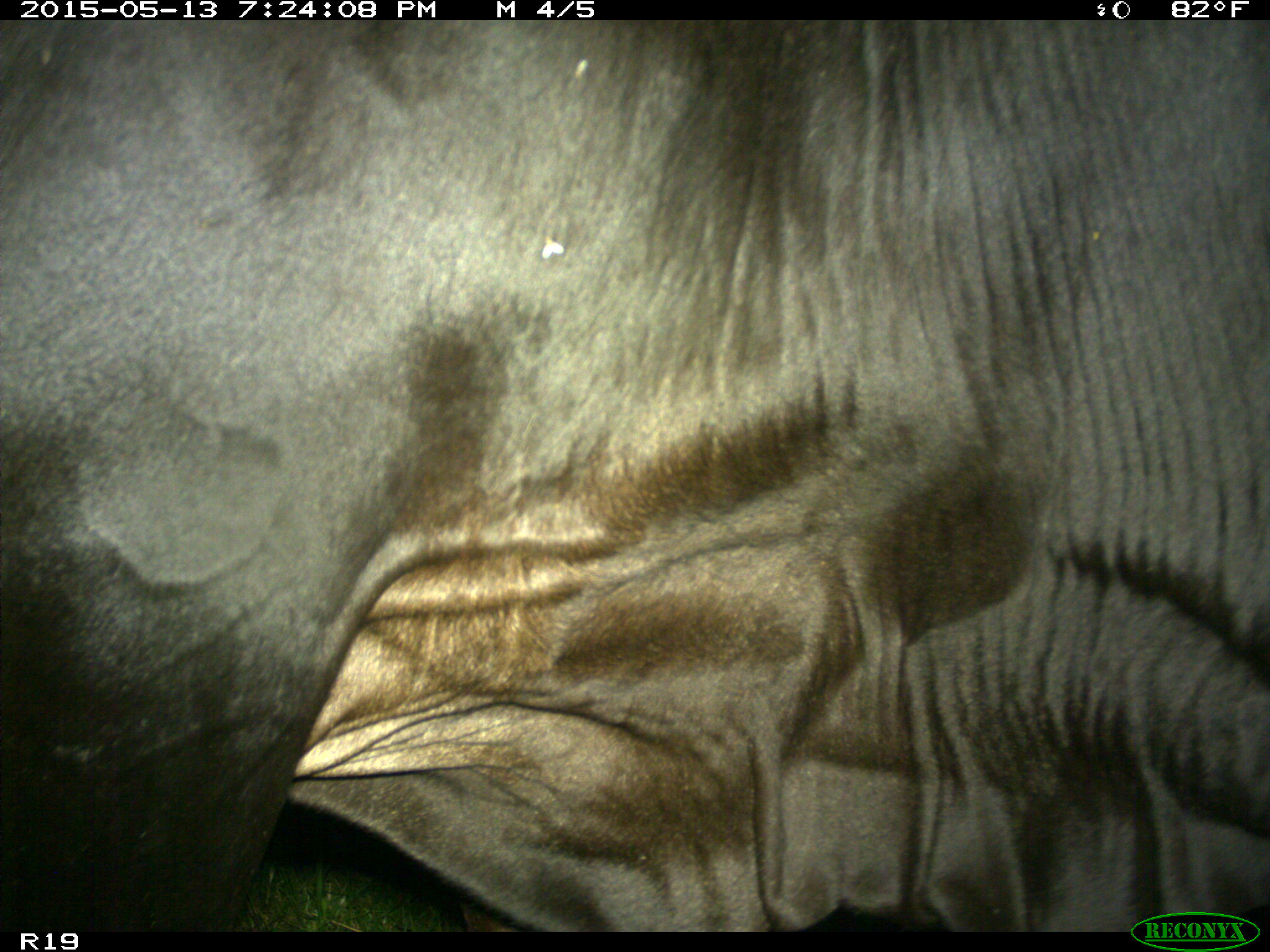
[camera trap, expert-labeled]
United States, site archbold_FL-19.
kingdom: Animalia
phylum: Chordata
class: Mammalia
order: Artiodactyla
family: Bovidae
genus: Bos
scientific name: Bos taurus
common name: domestic cow